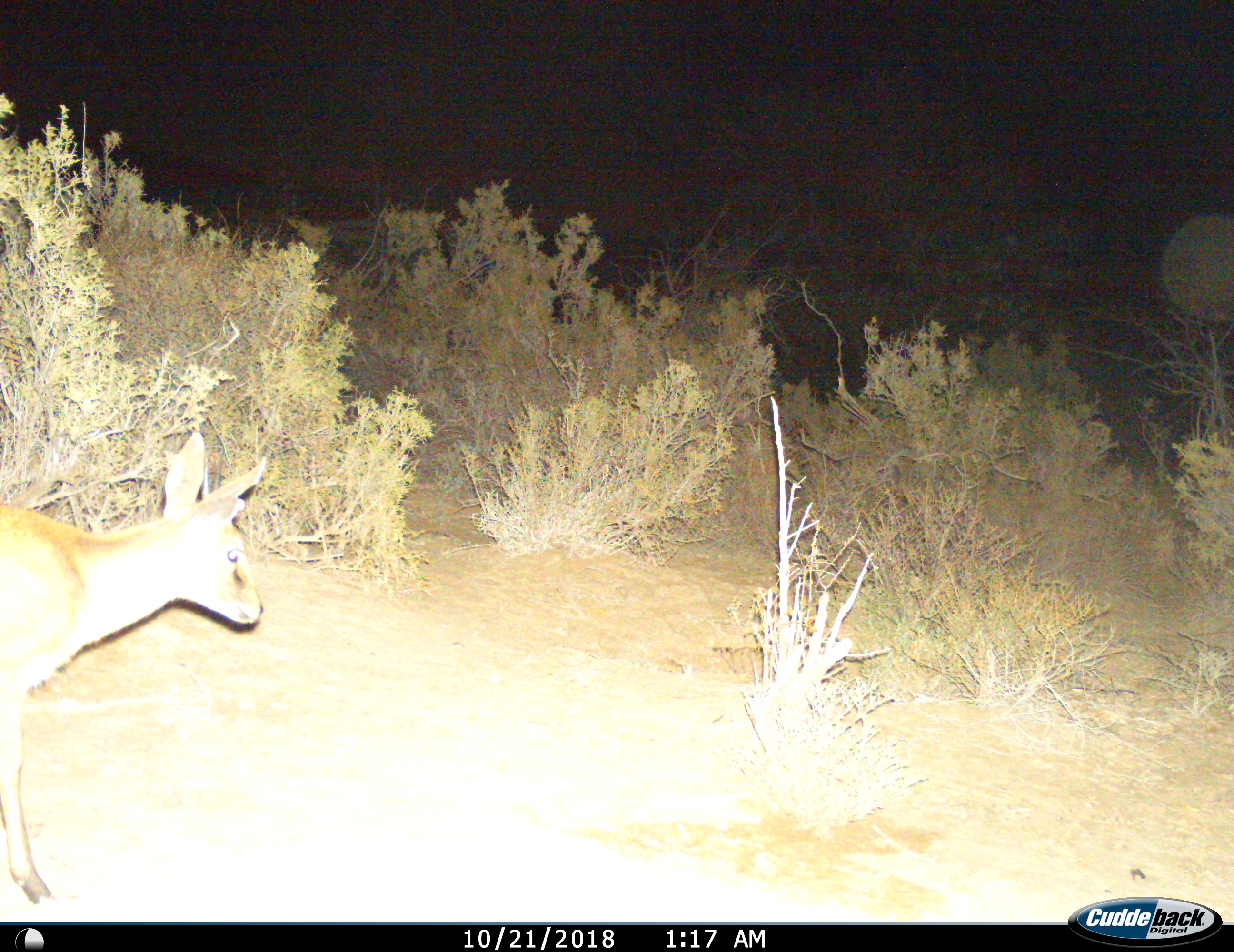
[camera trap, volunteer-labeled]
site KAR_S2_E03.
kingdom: Animalia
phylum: Chordata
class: Mammalia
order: Artiodactyla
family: Bovidae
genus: Sylvicapra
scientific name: Sylvicapra grimmia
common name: common duiker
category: duikercommongrey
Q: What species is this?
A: Duikercommongrey (common duiker) (Sylvicapra grimmia).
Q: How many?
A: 1.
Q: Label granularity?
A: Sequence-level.